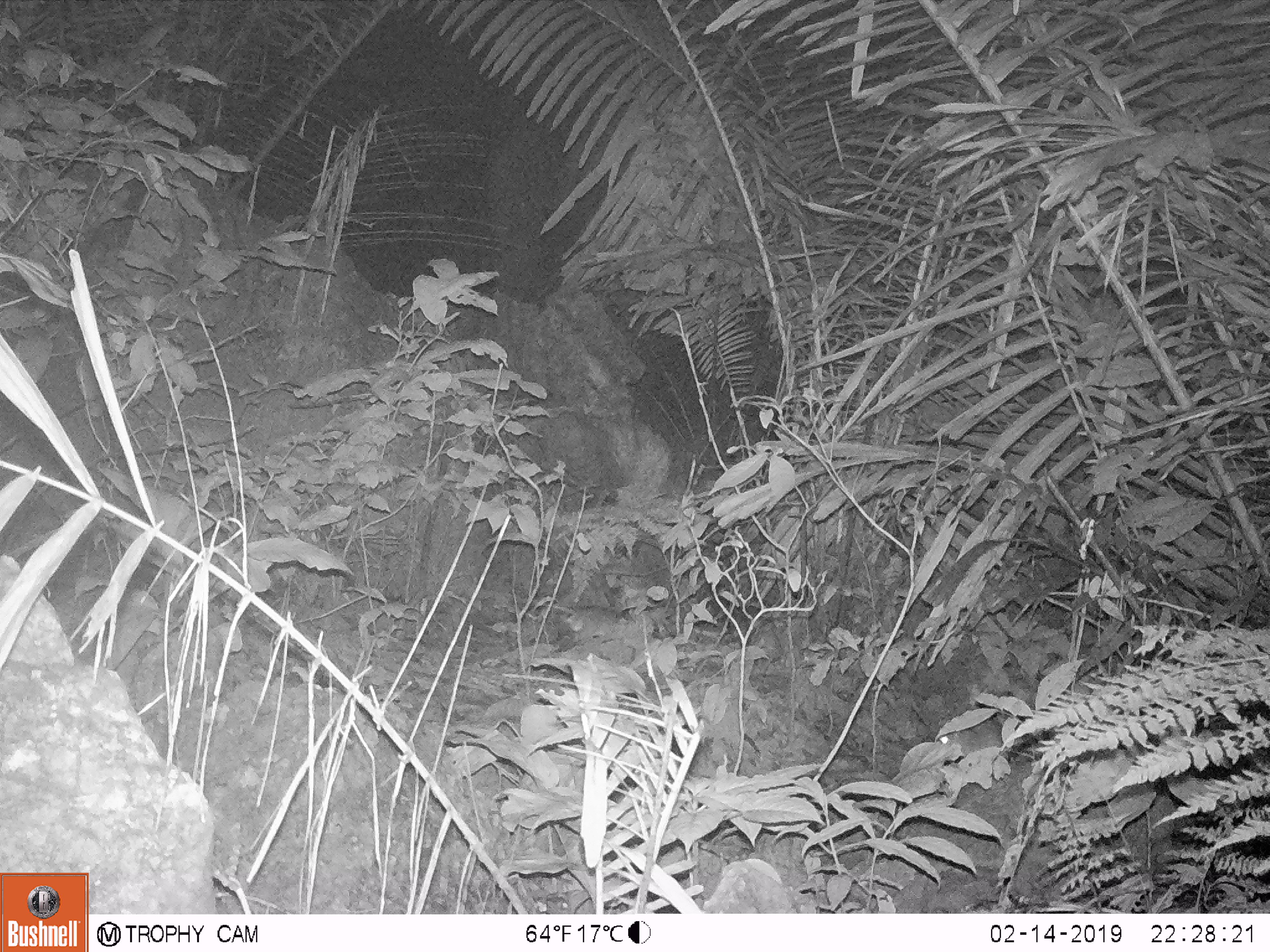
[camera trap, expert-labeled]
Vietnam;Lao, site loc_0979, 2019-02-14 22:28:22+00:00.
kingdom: Animalia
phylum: Chordata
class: Mammalia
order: Rodentia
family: Muridae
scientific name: Muridae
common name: old-world mice and rats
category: unidentified murid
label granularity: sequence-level